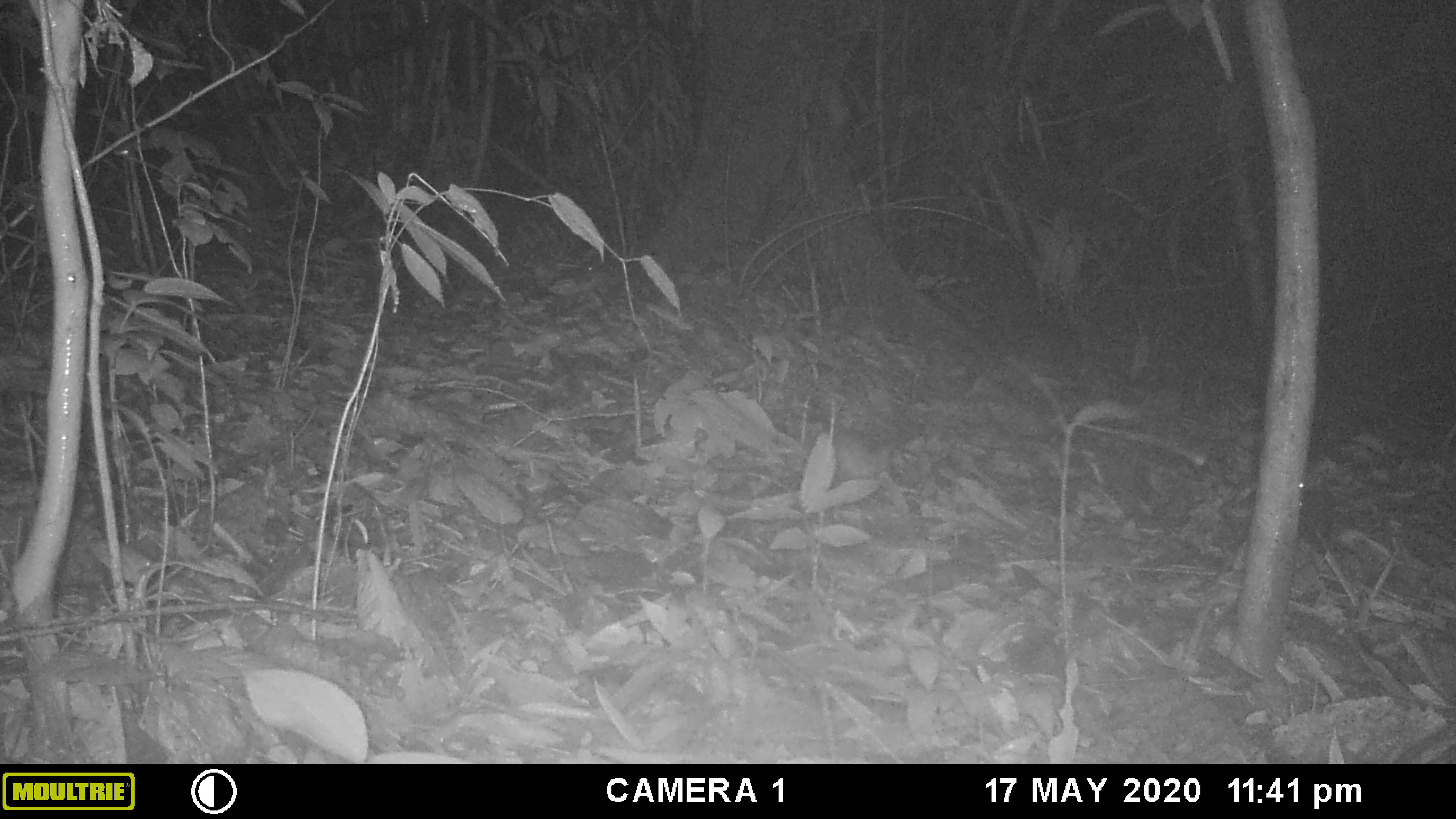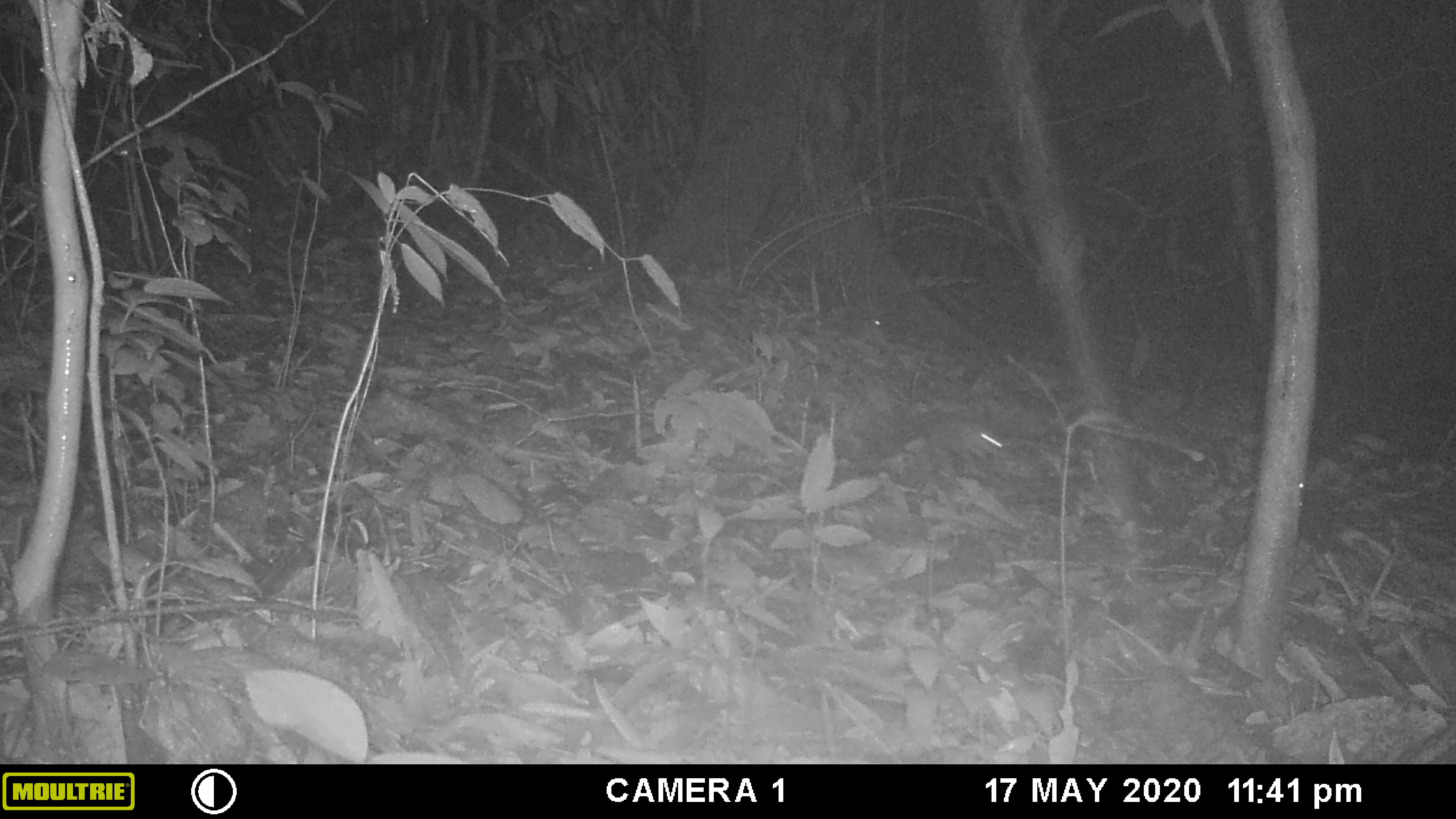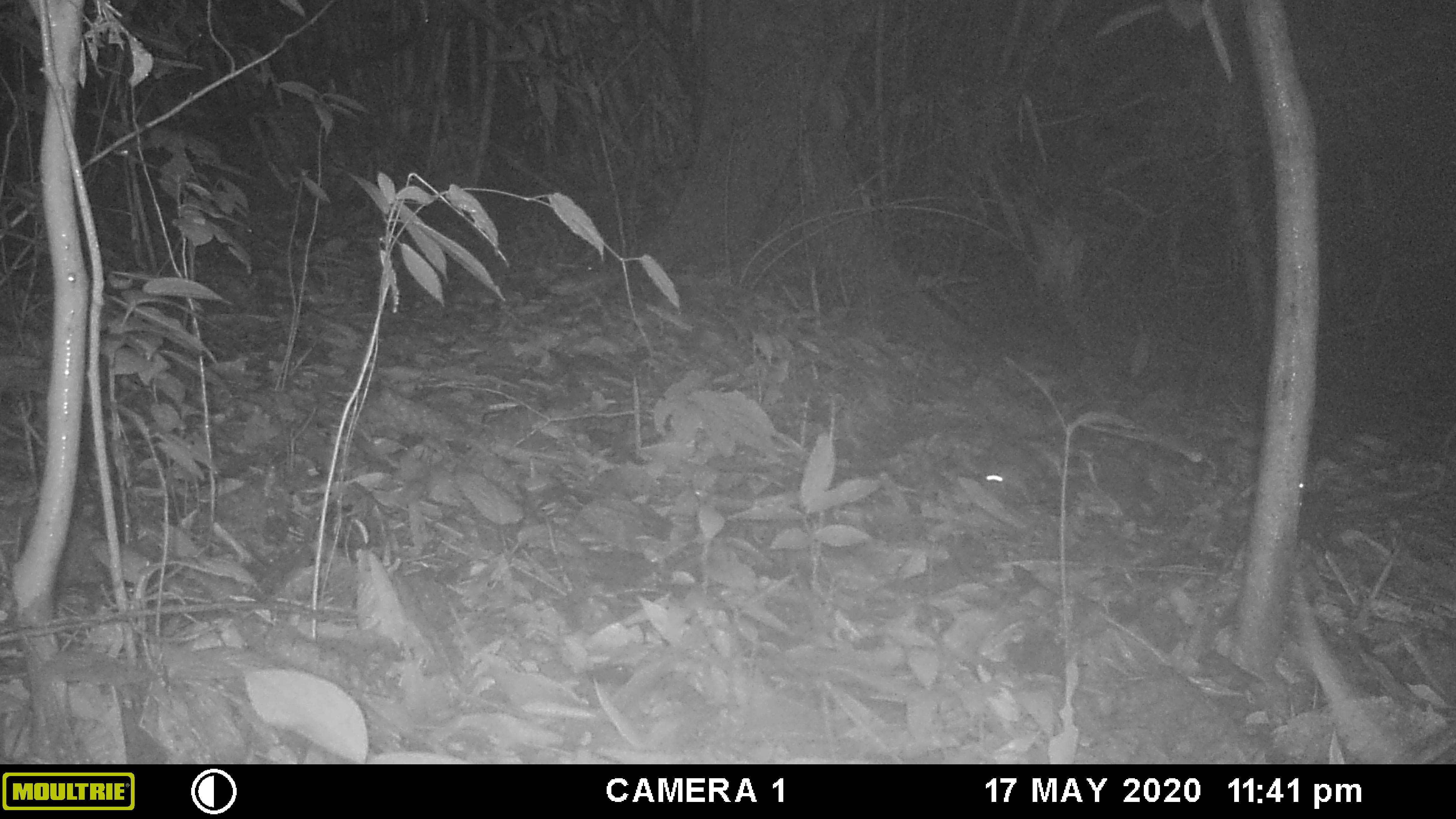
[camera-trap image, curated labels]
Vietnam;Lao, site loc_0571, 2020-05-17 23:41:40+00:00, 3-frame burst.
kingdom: Animalia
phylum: Chordata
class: Mammalia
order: Rodentia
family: Muridae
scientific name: Muridae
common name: old-world mice and rats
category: unidentified murid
Unidentified murid (old-world mice and rats) (Muridae). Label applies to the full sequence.